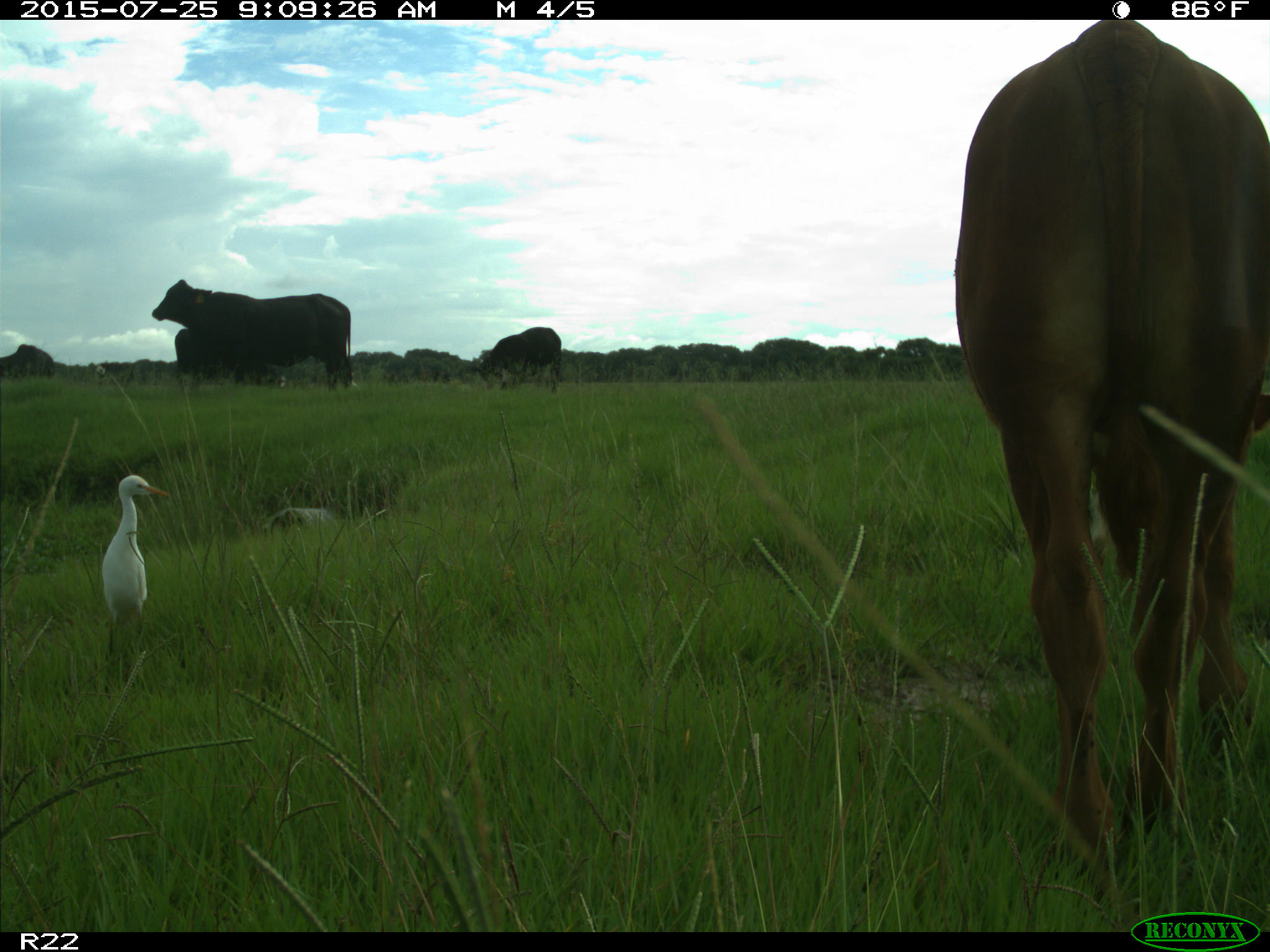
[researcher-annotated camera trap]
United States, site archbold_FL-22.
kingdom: Animalia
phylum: Chordata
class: Mammalia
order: Artiodactyla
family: Bovidae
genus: Bos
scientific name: Bos taurus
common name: domestic cow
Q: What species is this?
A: Bos taurus (domestic cow).